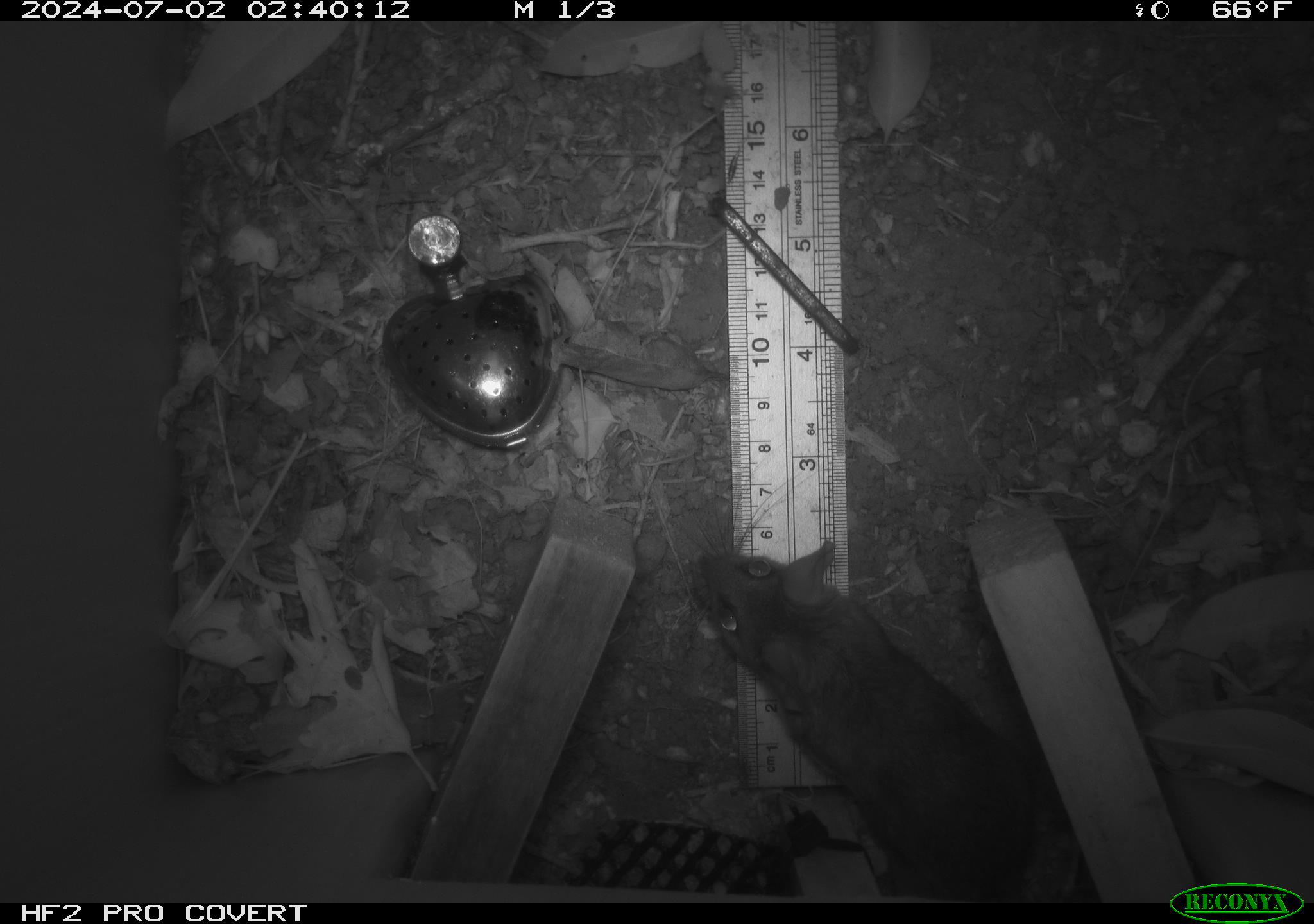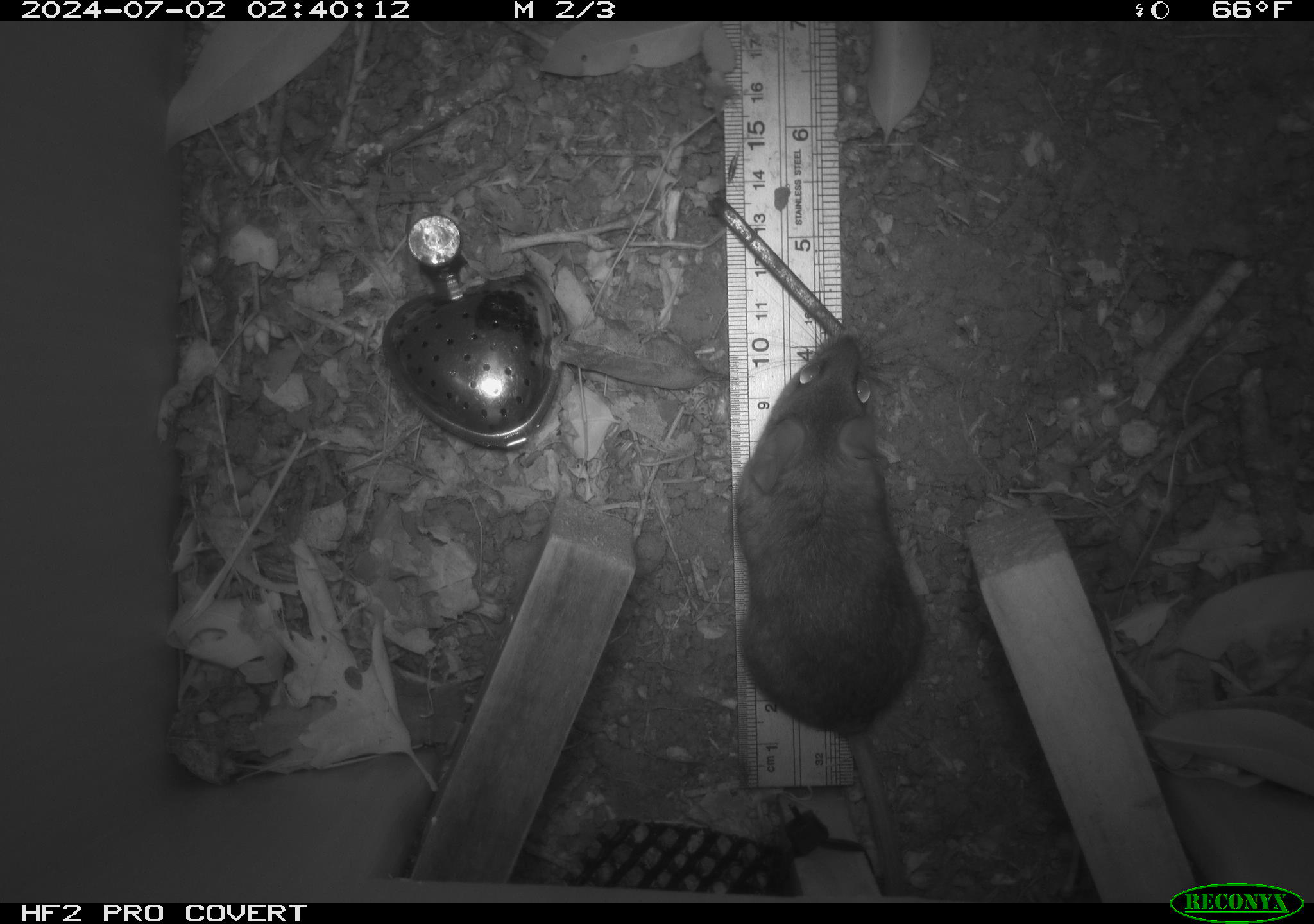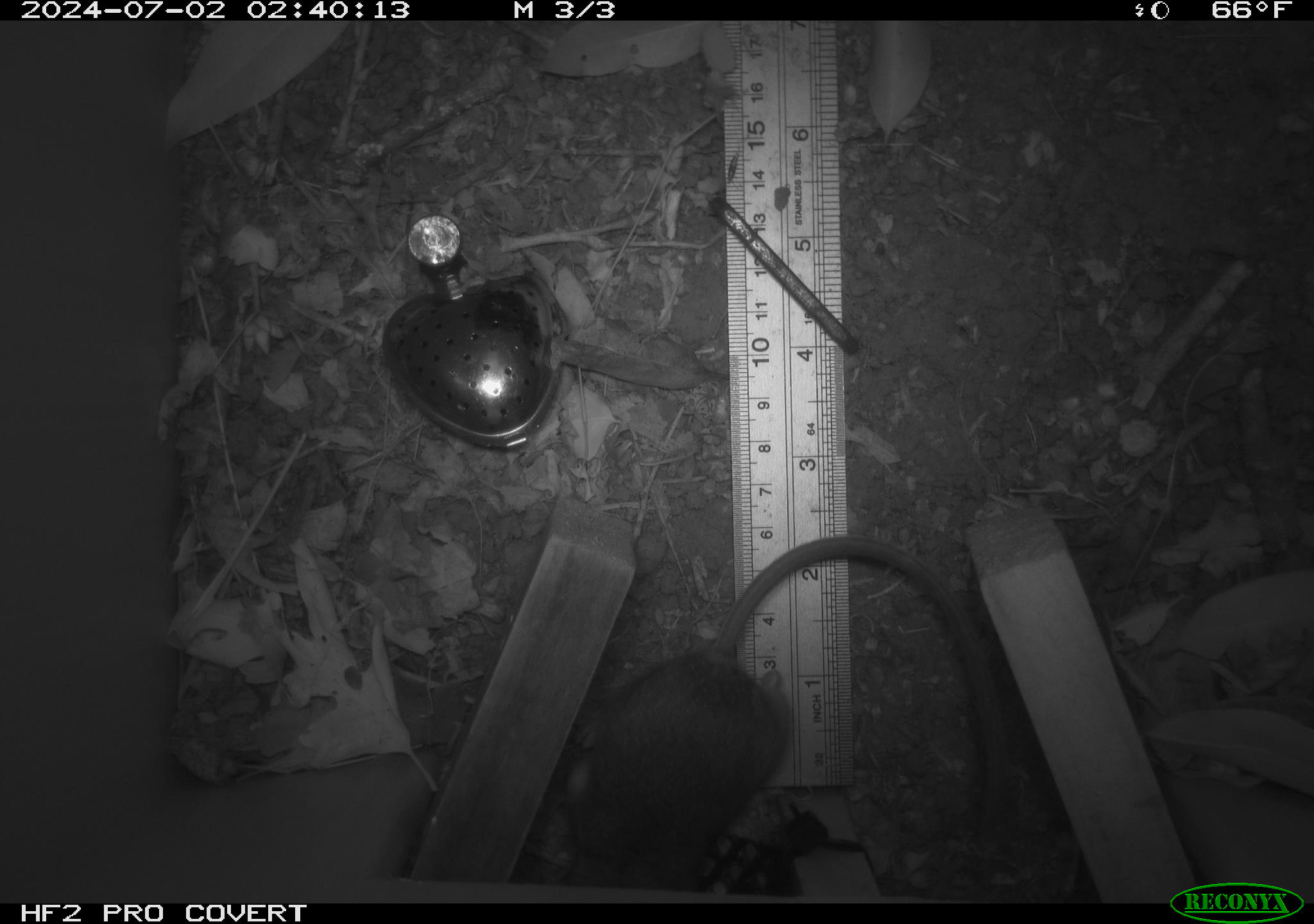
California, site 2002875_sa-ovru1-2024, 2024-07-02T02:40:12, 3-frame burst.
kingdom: Animalia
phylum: Chordata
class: Mammalia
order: Rodentia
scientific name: Rodentia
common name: rodent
Rodent (Rodentia).